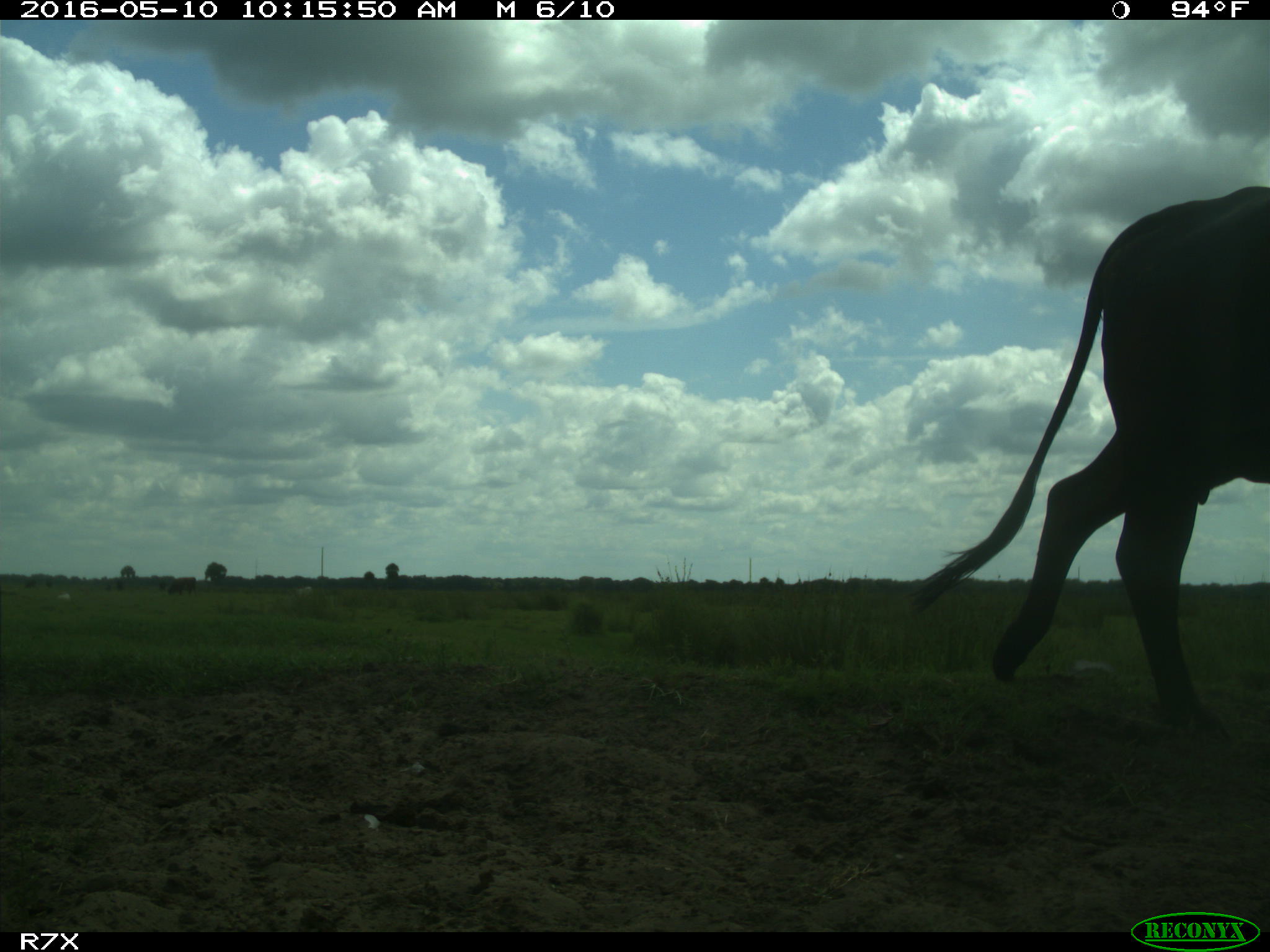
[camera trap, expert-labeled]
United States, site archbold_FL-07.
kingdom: Animalia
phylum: Chordata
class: Mammalia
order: Artiodactyla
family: Bovidae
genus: Bos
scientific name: Bos taurus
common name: domestic cow